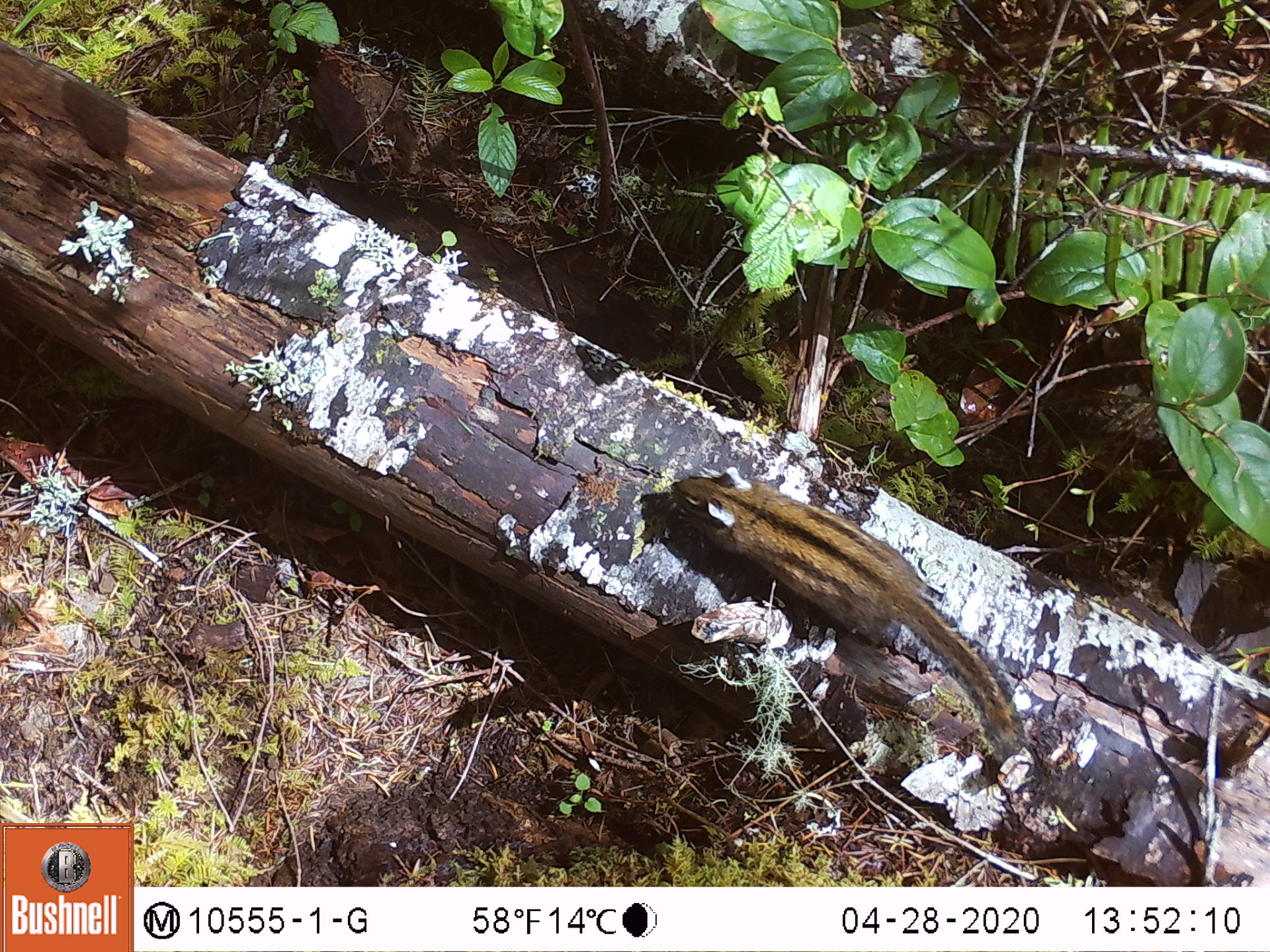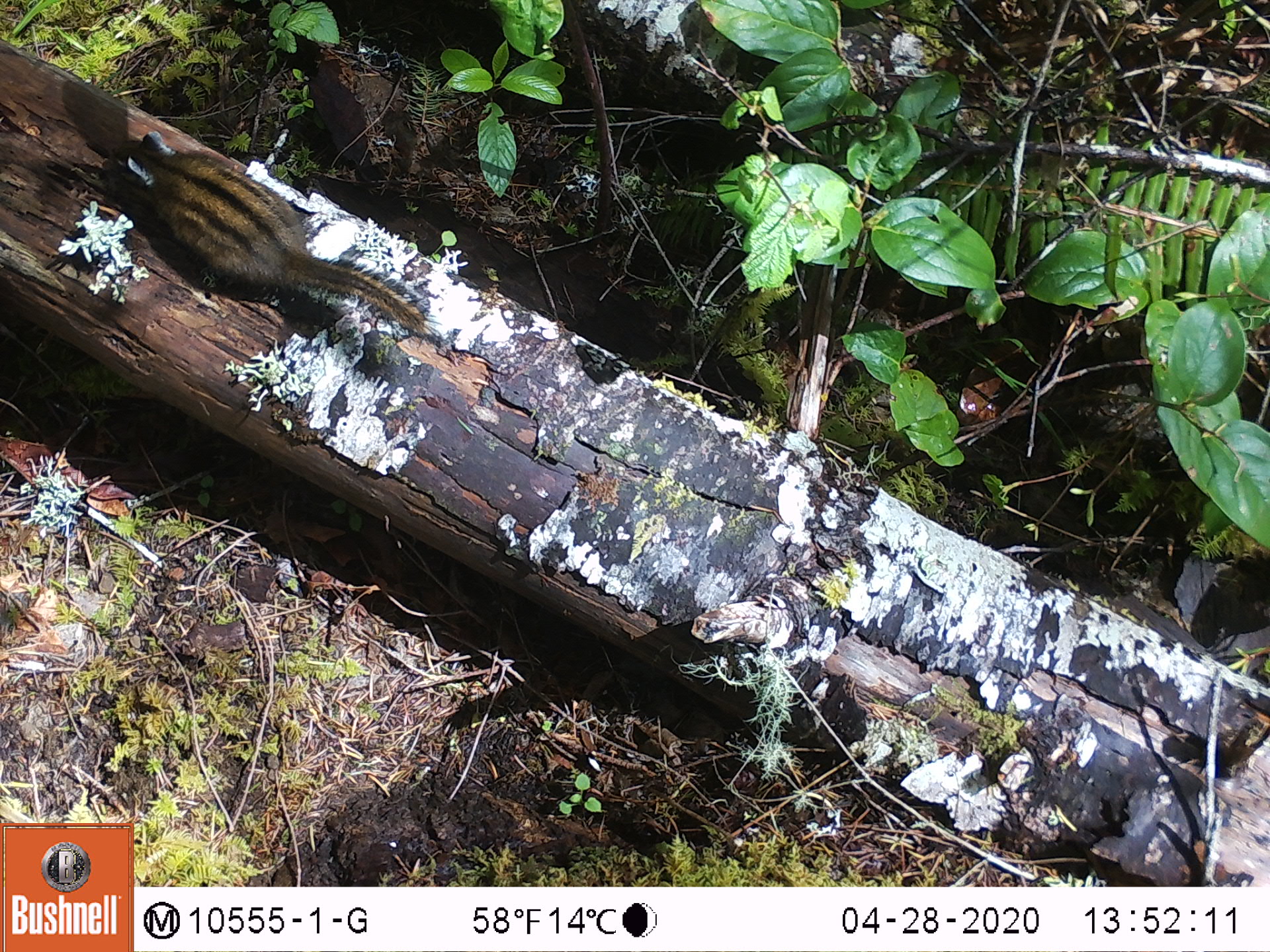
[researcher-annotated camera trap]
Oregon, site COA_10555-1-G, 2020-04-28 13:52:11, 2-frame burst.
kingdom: Animalia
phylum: Chordata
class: Mammalia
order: Rodentia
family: Sciuridae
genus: Neotamias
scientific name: Neotamias townsendii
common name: townsend's chipmunk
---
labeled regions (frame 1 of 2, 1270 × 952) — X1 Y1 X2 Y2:
townsend's chipmunk: 661 460 1030 767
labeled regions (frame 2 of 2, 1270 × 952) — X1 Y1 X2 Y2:
townsend's chipmunk: 102 120 435 344